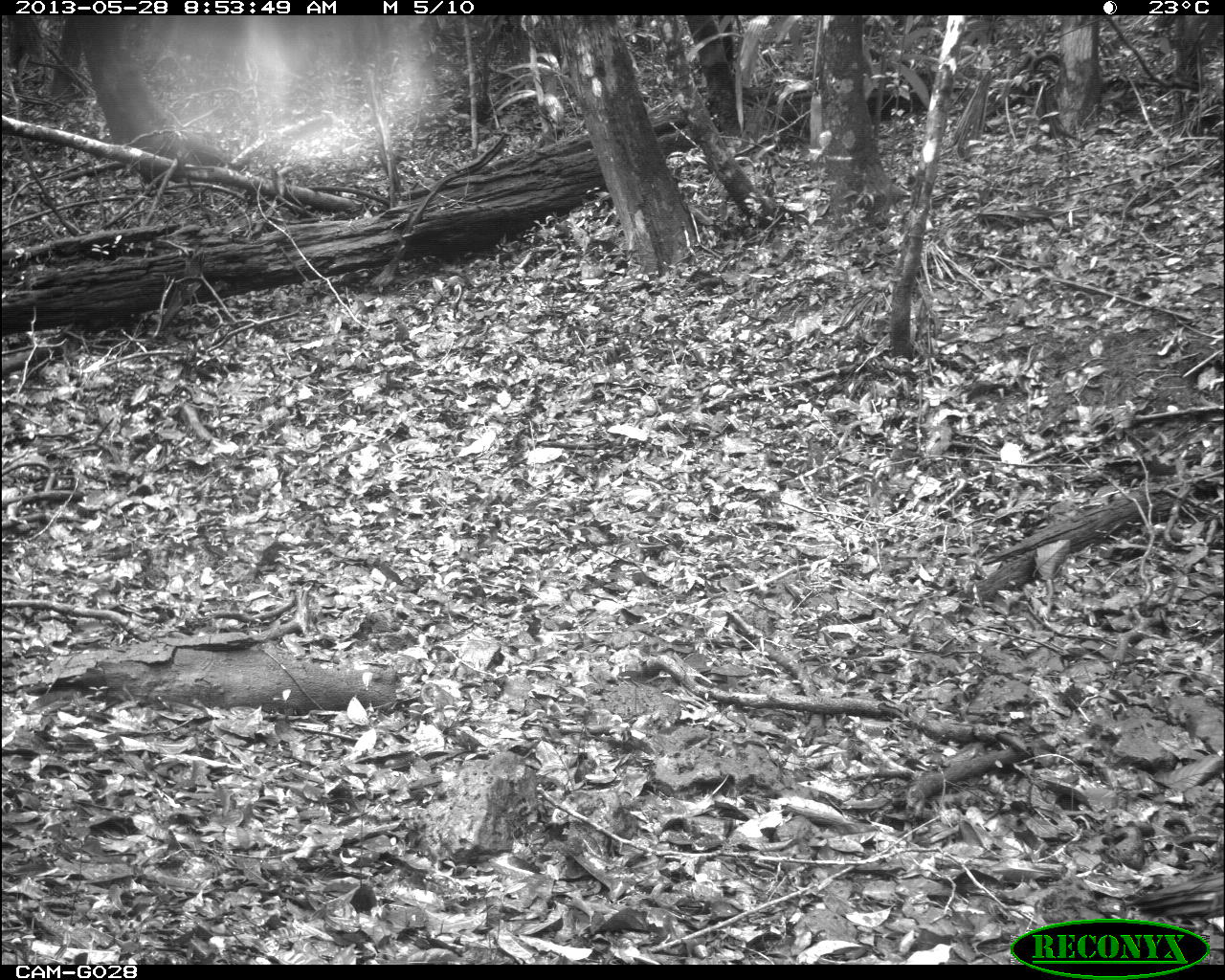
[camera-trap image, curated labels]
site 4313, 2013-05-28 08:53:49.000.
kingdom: Animalia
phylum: Chordata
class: Aves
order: Galliformes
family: Phasianidae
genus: Meleagris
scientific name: Meleagris ocellata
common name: ocellated turkey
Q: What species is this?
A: Meleagris ocellata (ocellated turkey).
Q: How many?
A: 1.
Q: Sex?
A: Male.